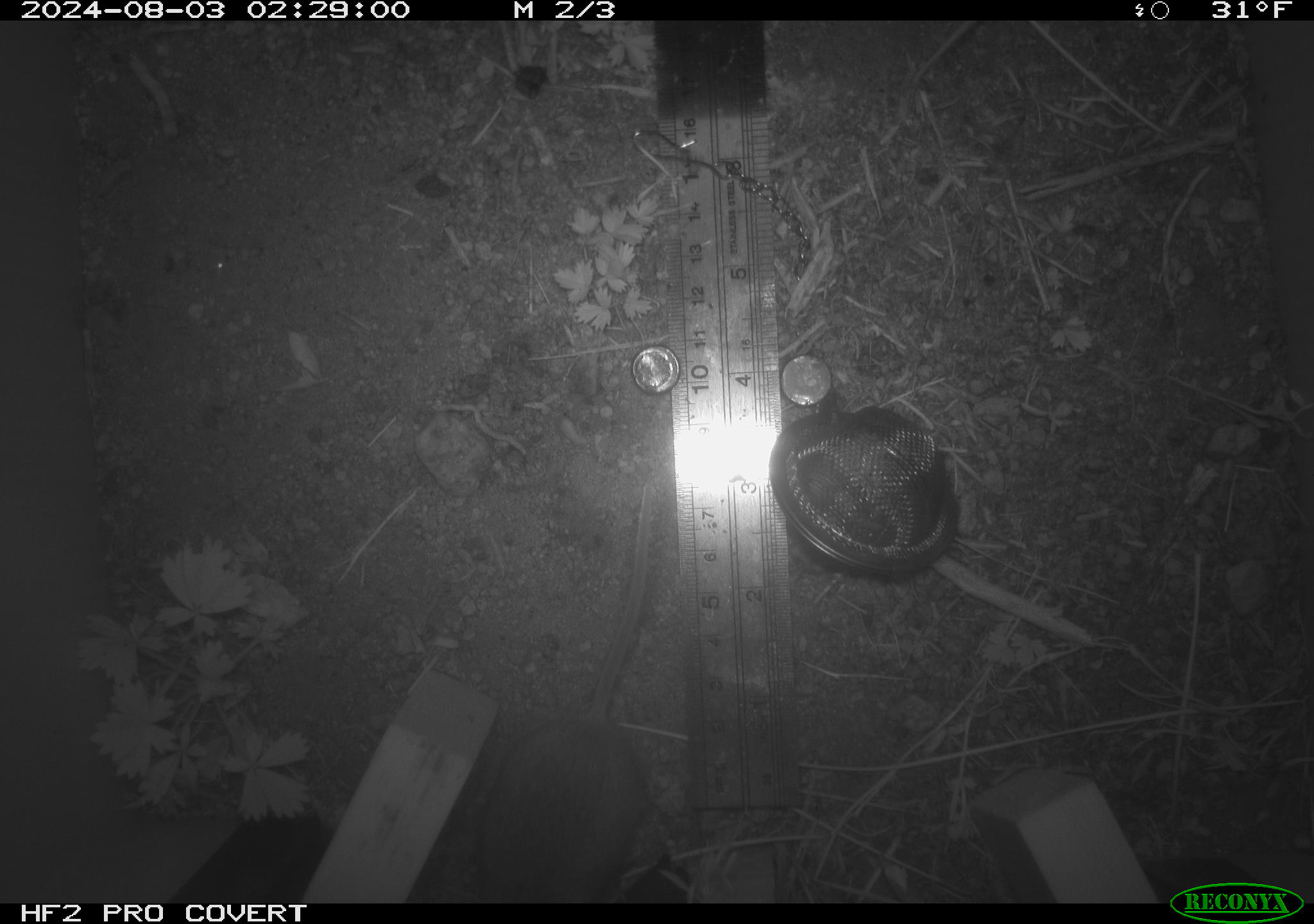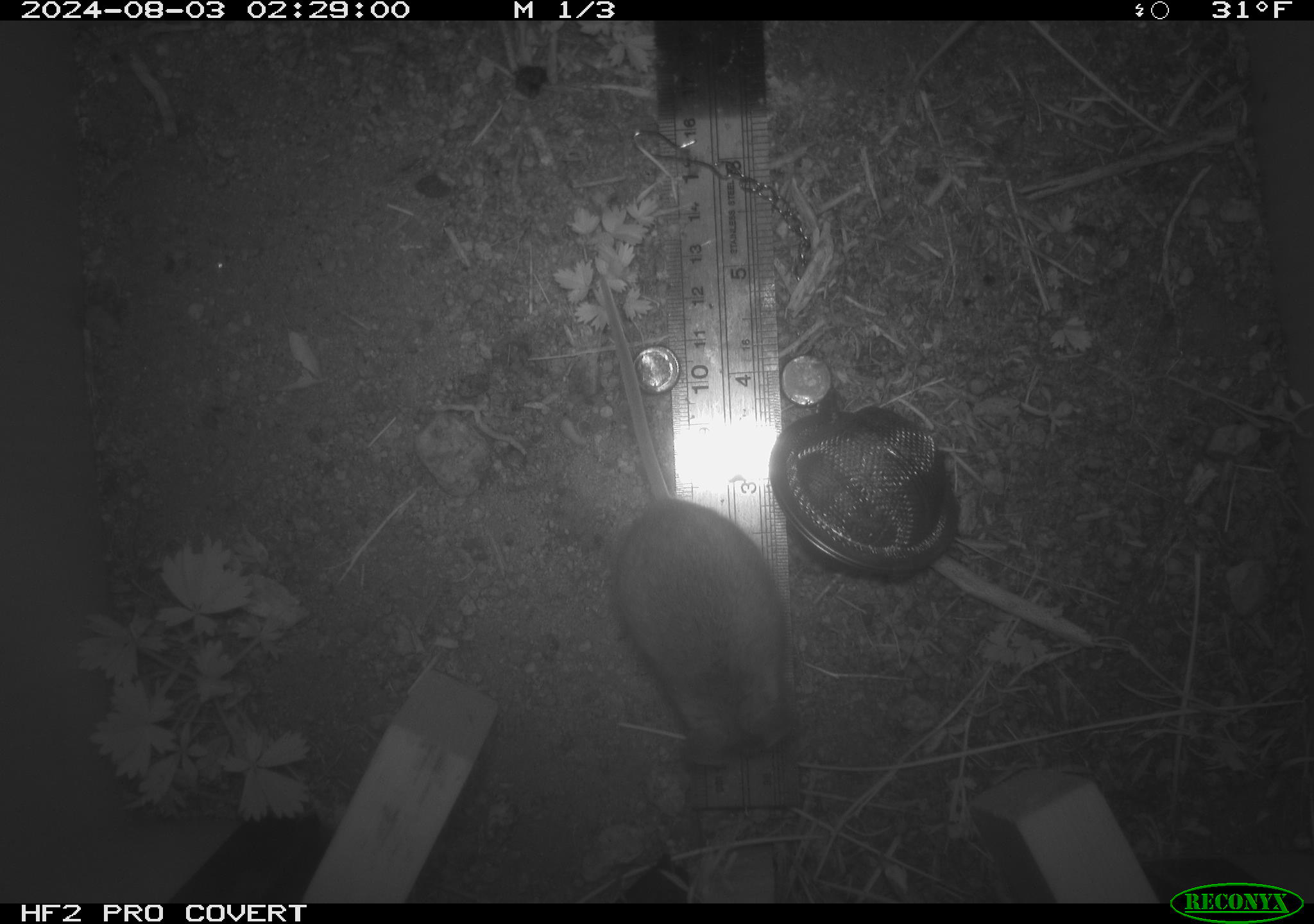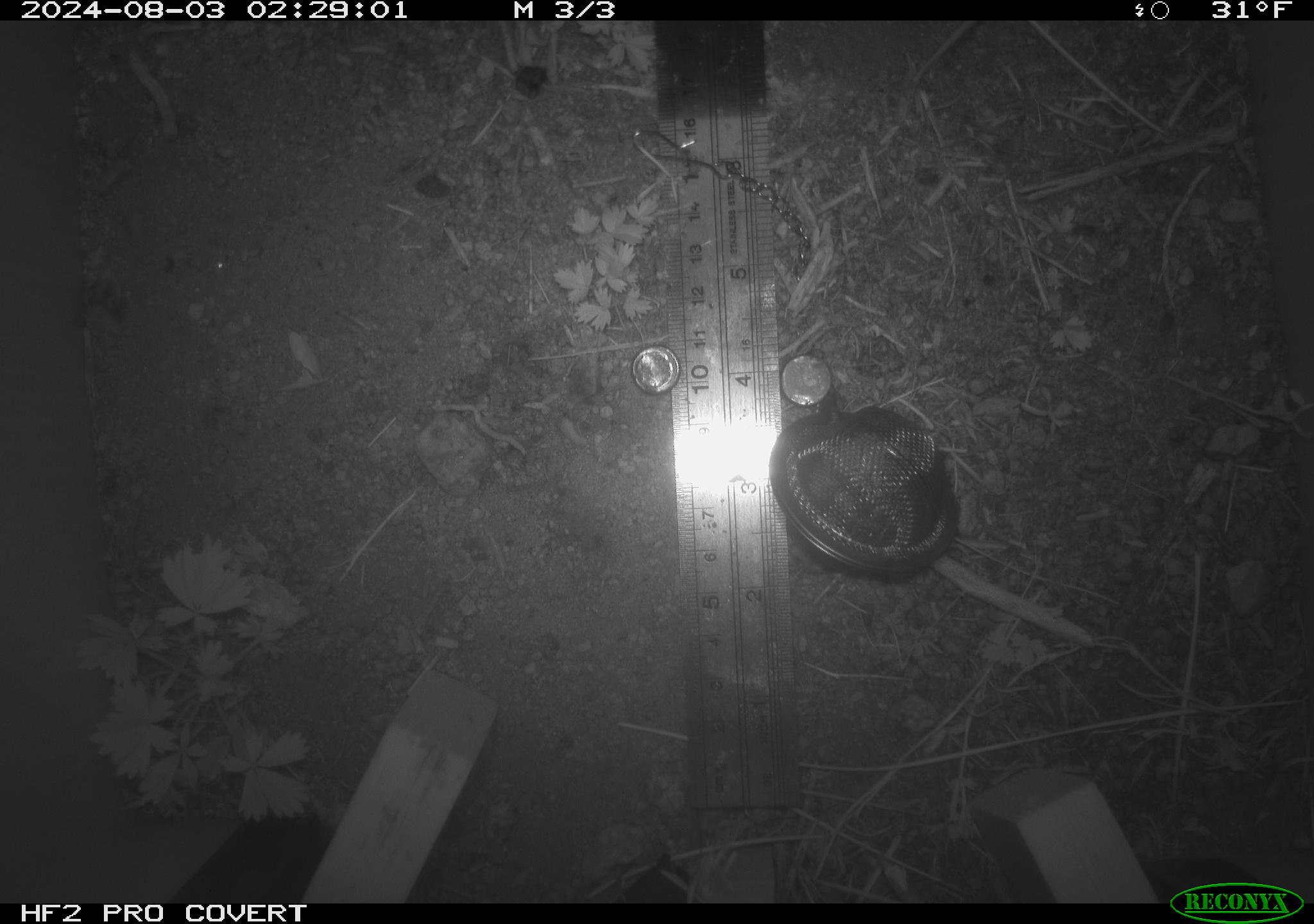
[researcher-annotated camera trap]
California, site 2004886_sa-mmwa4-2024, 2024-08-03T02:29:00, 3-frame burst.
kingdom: Animalia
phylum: Chordata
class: Mammalia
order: Rodentia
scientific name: Rodentia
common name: mouse species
Mouse species (Rodentia).